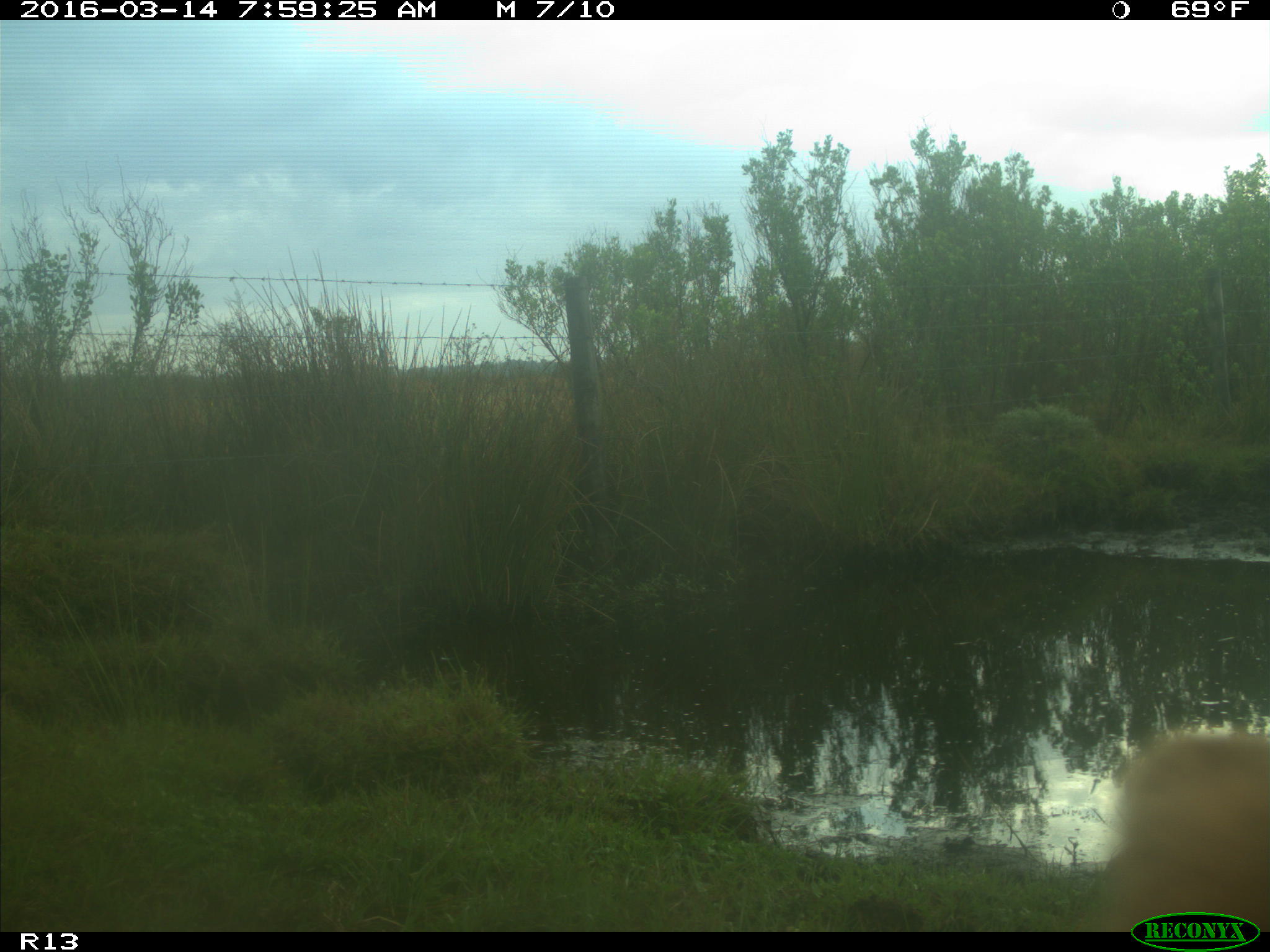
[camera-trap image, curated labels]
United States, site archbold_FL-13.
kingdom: Animalia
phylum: Chordata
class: Mammalia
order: Artiodactyla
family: Bovidae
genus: Bos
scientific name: Bos taurus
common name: domestic cow